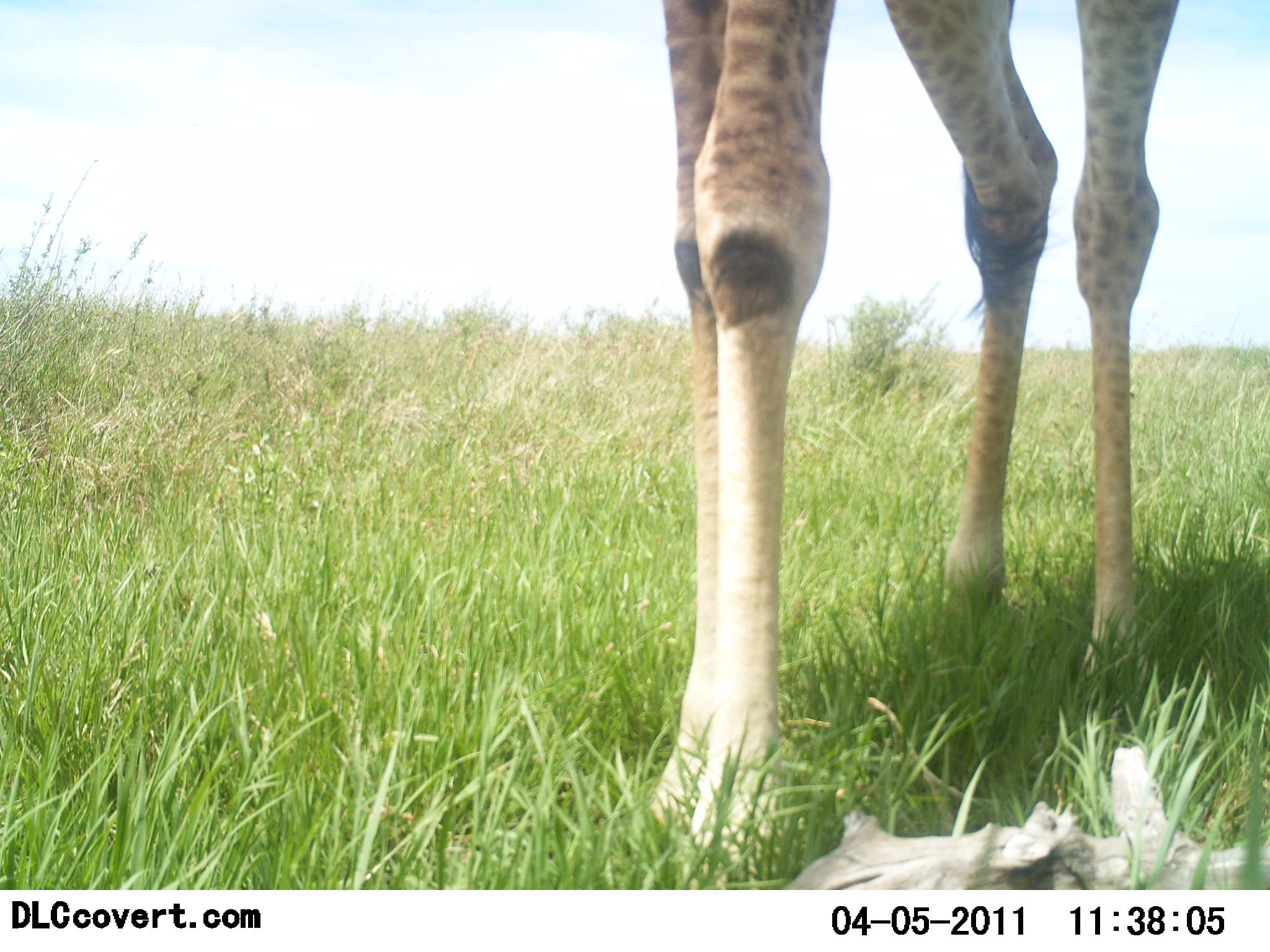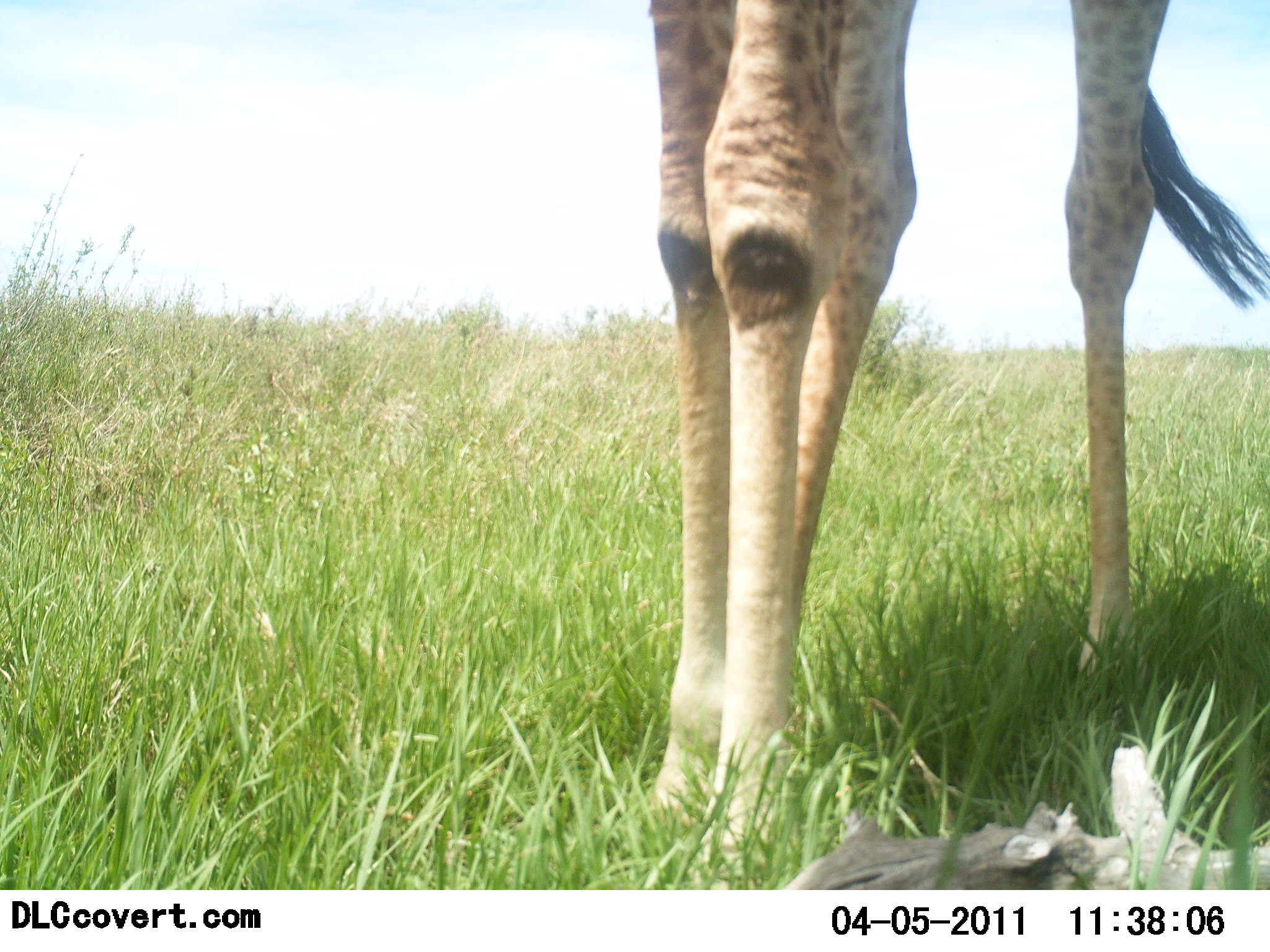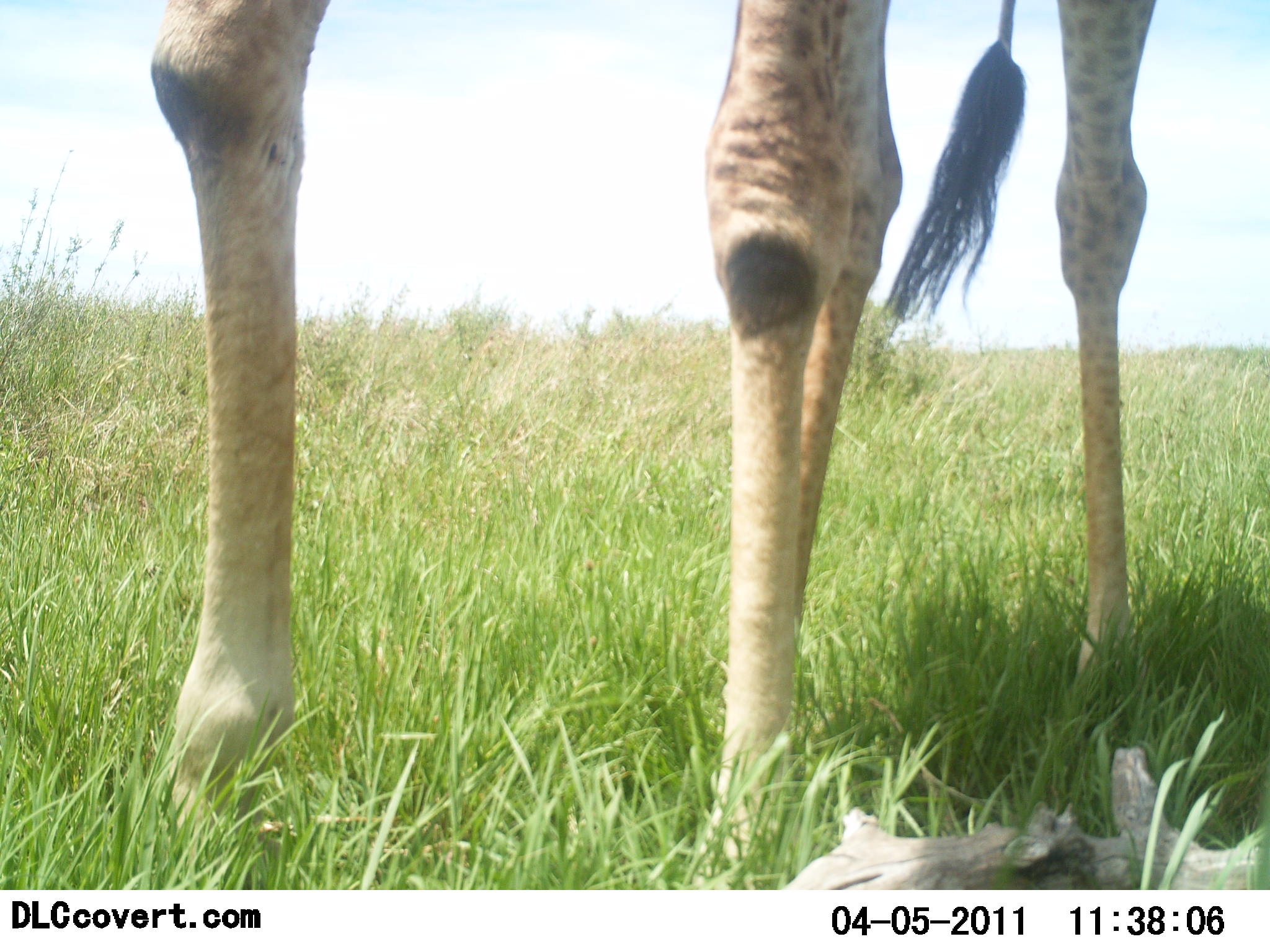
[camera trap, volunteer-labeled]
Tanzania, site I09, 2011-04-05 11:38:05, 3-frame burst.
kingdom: Animalia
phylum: Chordata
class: Mammalia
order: Artiodactyla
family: Giraffidae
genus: Giraffa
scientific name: Giraffa camelopardalis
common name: giraffe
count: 1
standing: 60%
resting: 0%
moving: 40%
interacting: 0%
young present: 0%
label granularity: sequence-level